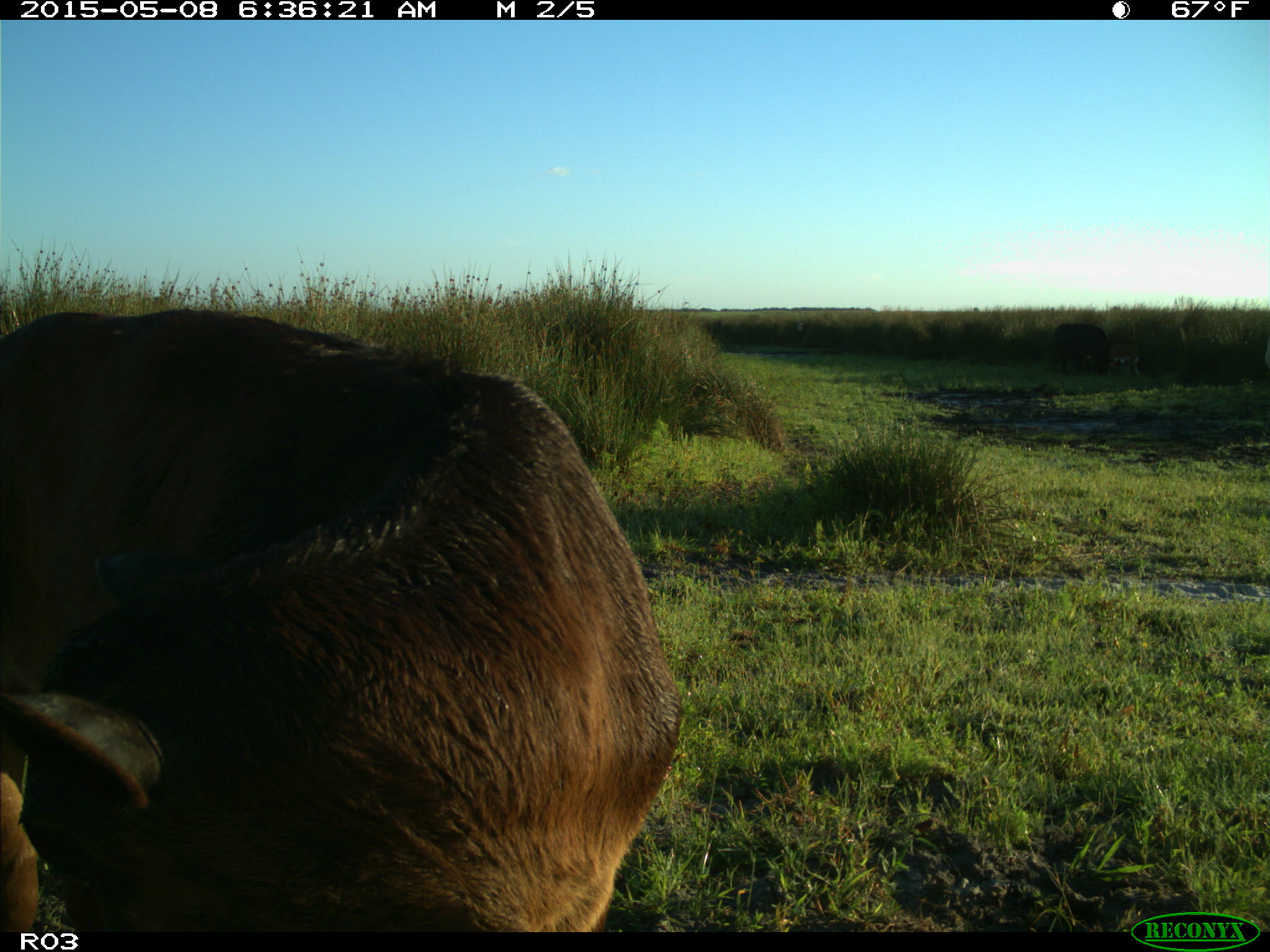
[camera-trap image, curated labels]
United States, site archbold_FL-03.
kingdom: Animalia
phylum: Chordata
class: Mammalia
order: Artiodactyla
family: Bovidae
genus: Bos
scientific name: Bos taurus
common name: domestic cow